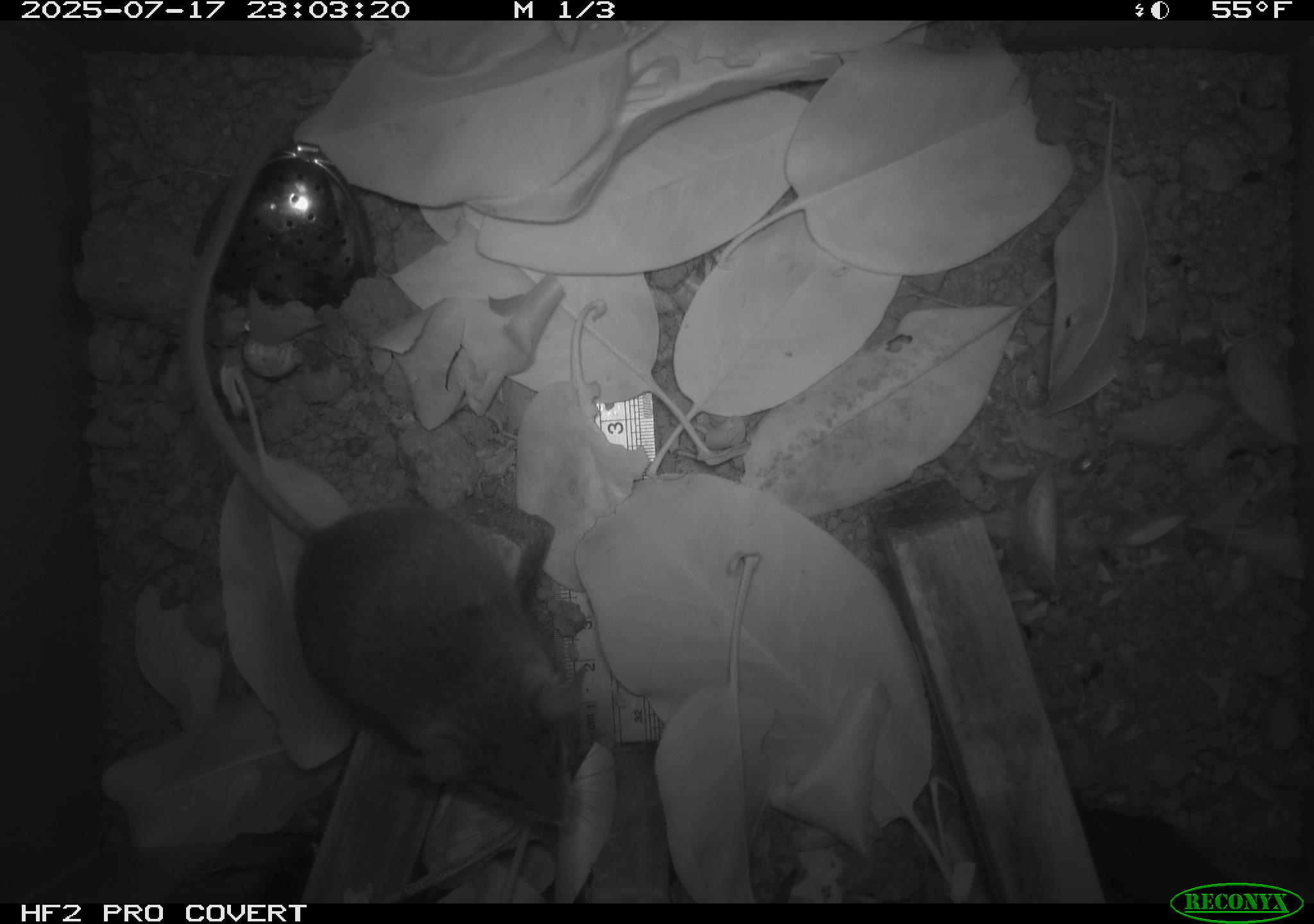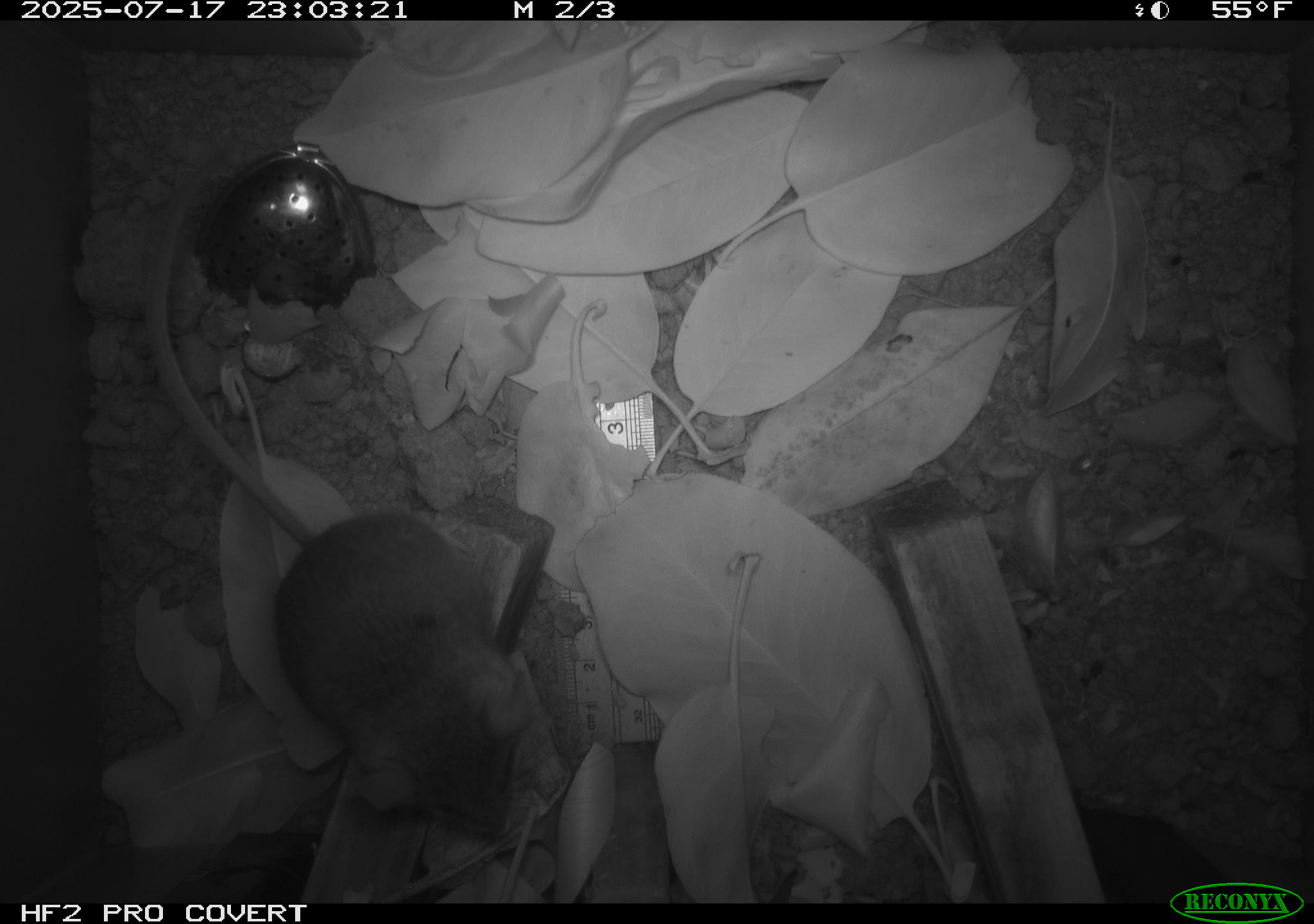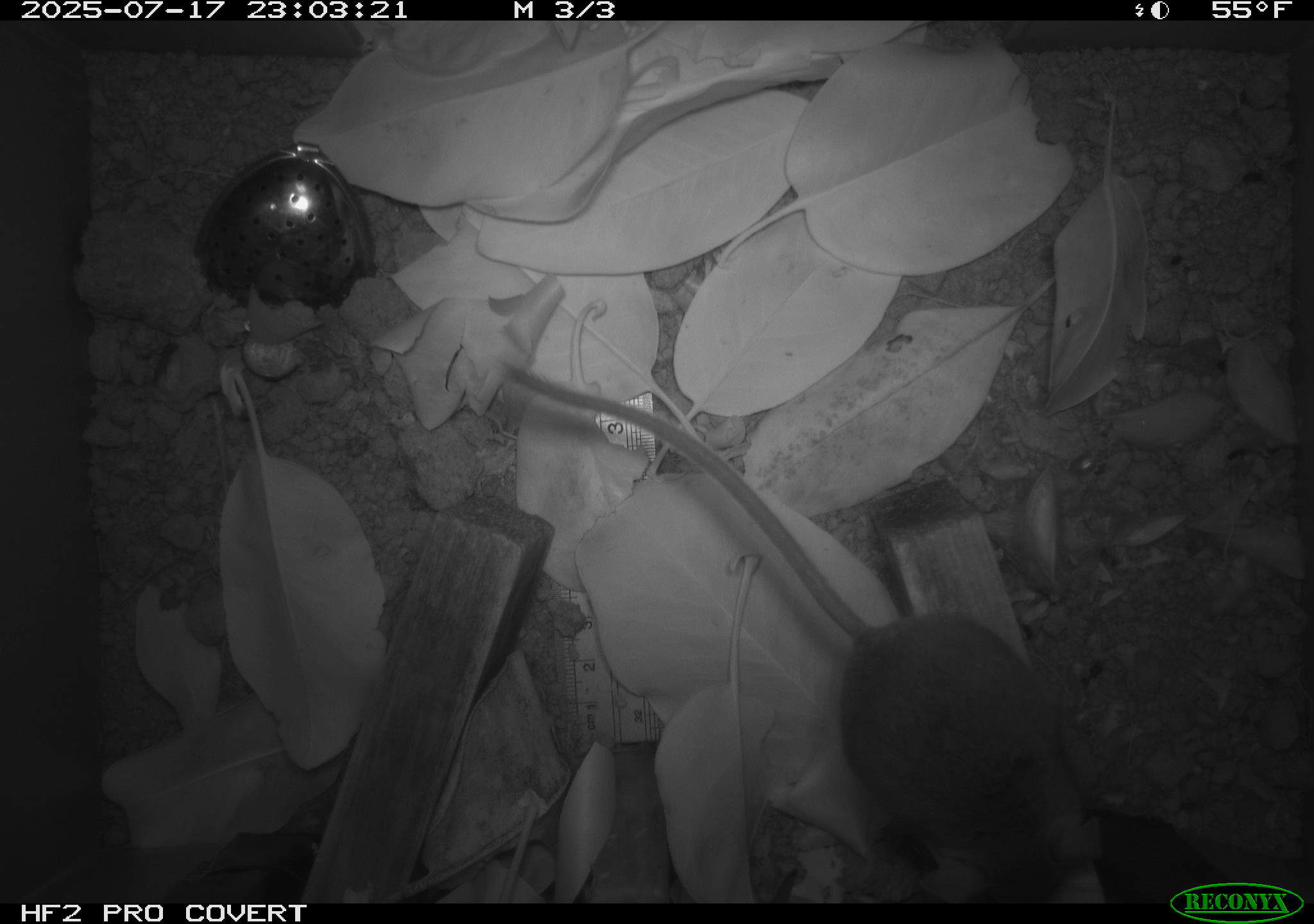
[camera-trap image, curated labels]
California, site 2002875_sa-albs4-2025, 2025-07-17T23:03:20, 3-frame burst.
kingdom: Animalia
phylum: Chordata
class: Mammalia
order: Rodentia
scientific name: Rodentia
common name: mouse species